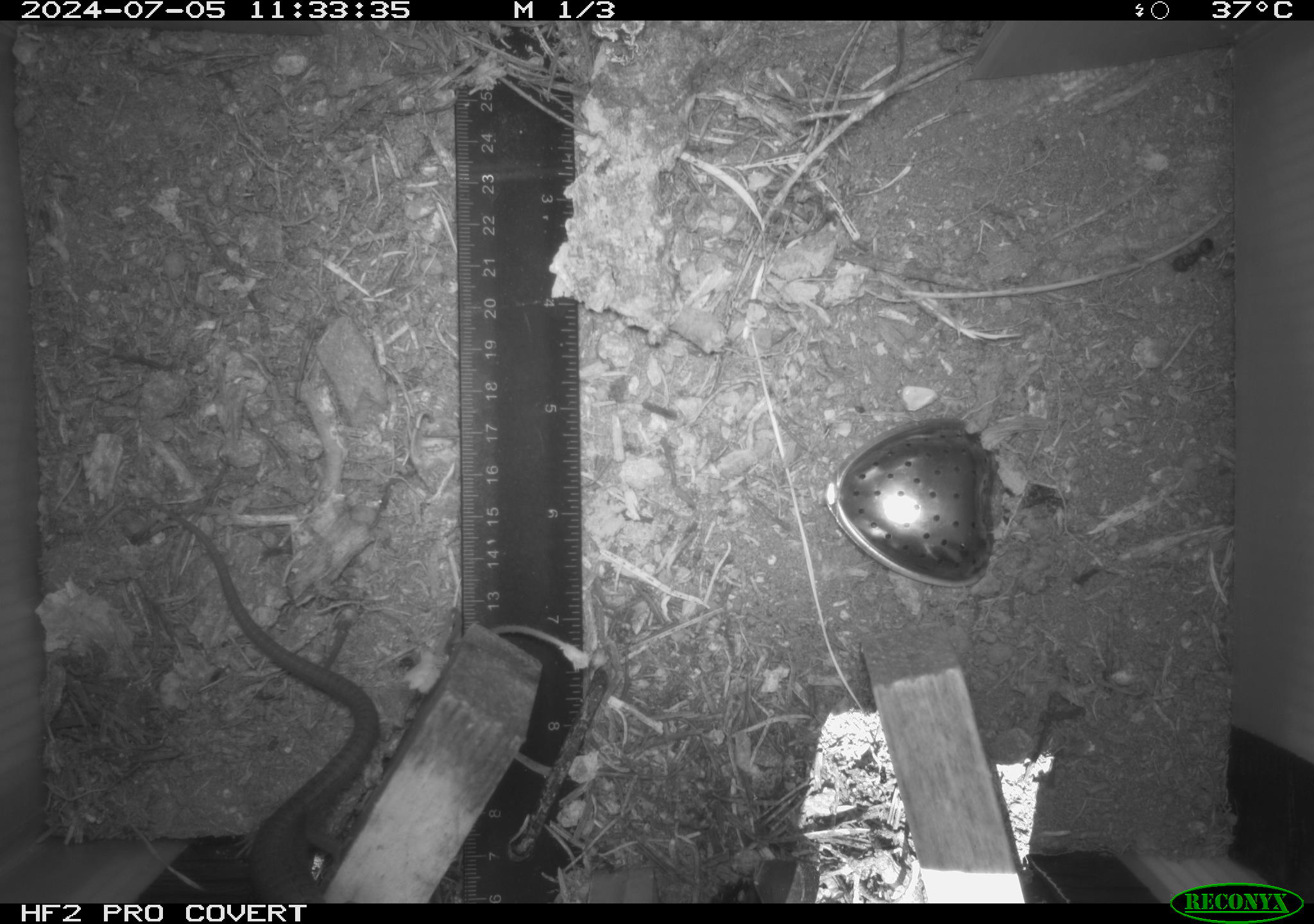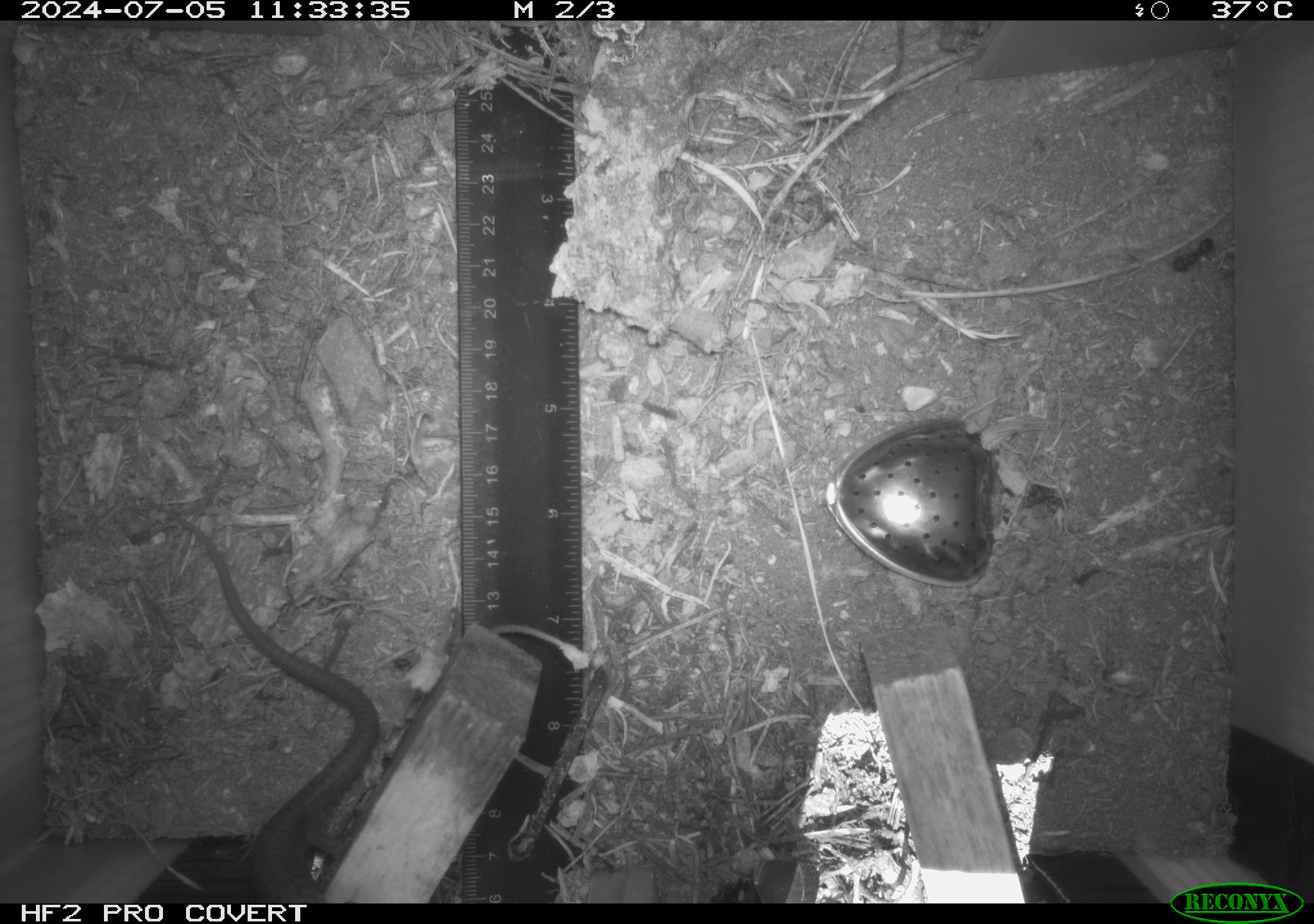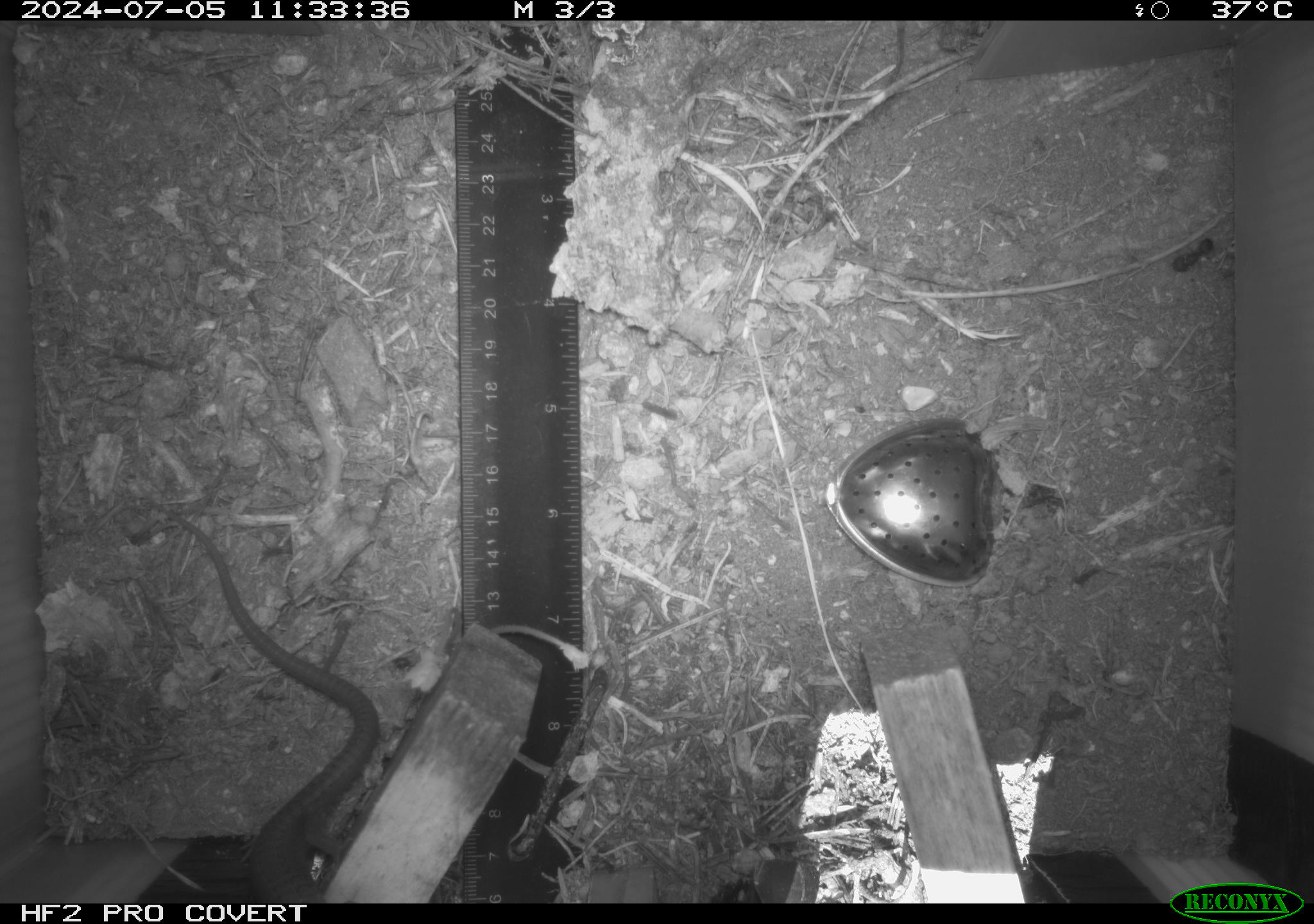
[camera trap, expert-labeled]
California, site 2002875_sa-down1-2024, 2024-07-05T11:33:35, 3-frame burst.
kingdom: Animalia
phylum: Chordata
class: Reptilia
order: Squamata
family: Anguidae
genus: Elgaria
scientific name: Elgaria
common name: alligator lizards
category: elgaria species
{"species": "elgaria species (alligator lizards) (Elgaria)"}